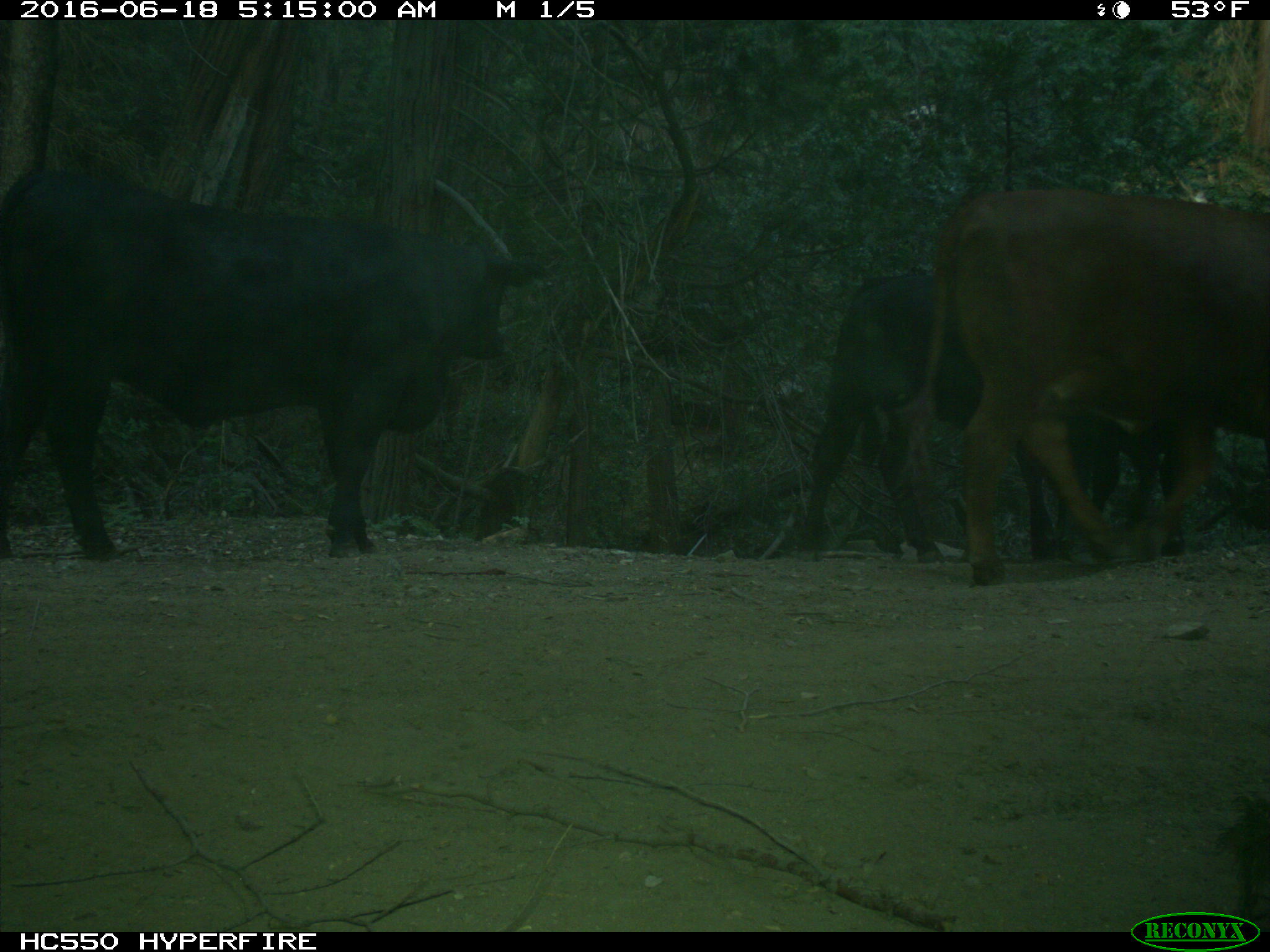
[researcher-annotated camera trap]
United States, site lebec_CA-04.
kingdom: Animalia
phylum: Chordata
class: Mammalia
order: Artiodactyla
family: Bovidae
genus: Bos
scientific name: Bos taurus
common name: domestic cow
Bos taurus (domestic cow).